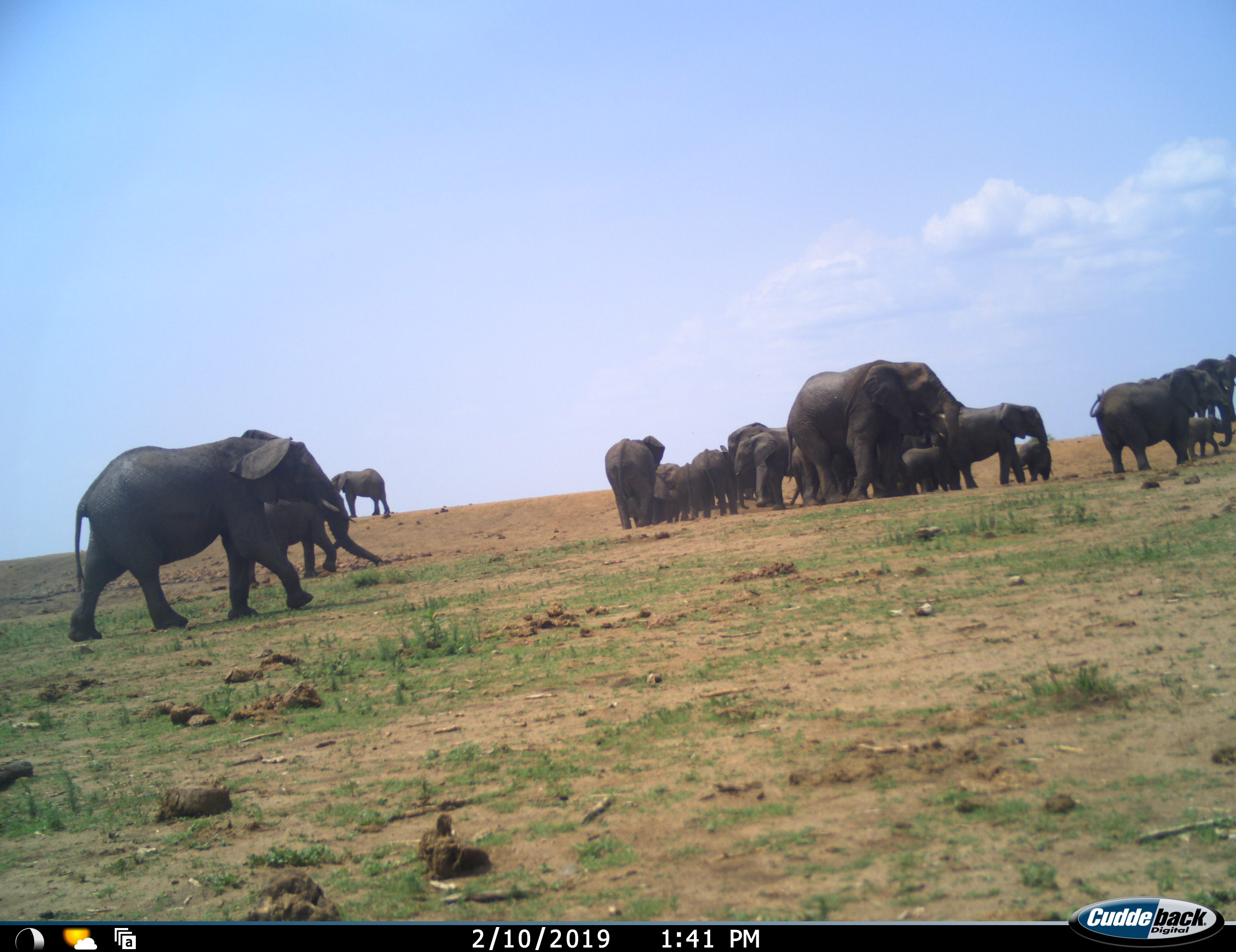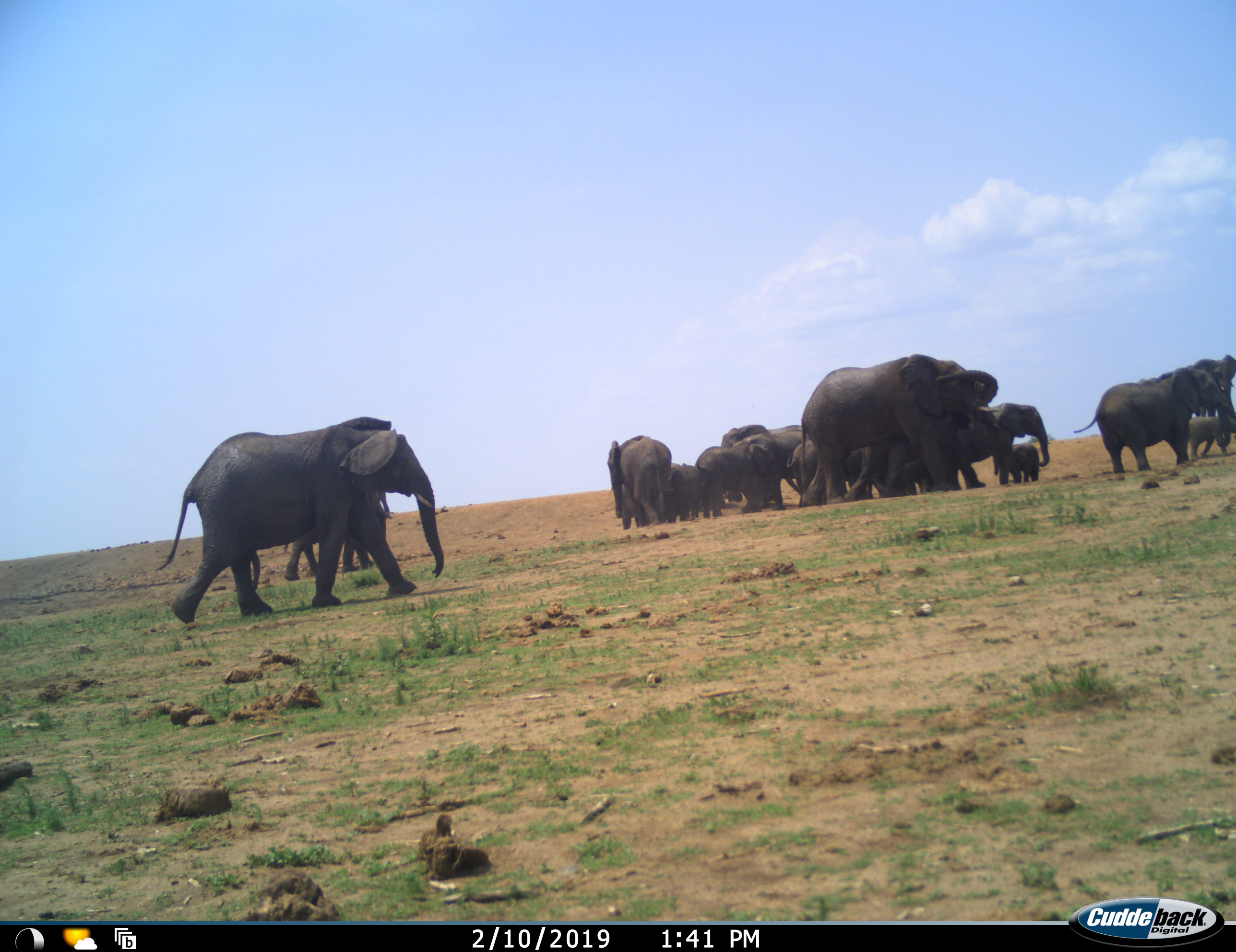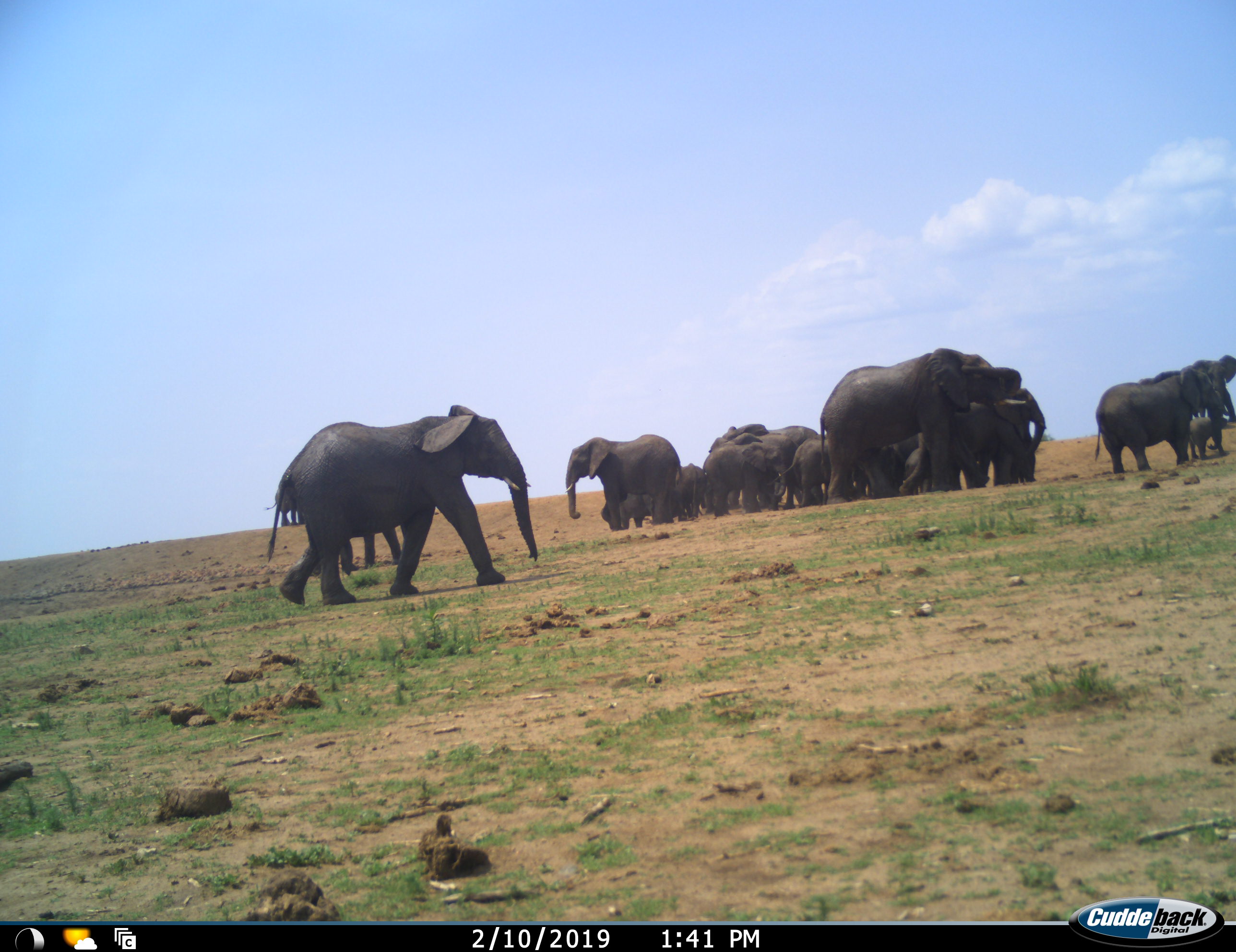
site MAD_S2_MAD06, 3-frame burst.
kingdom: Animalia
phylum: Chordata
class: Mammalia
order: Proboscidea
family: Elephantidae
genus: Loxodonta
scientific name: Loxodonta africana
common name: african bush elephant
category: elephant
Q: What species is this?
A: Elephant (african bush elephant) (Loxodonta africana).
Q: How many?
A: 11-50.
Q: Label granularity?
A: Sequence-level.